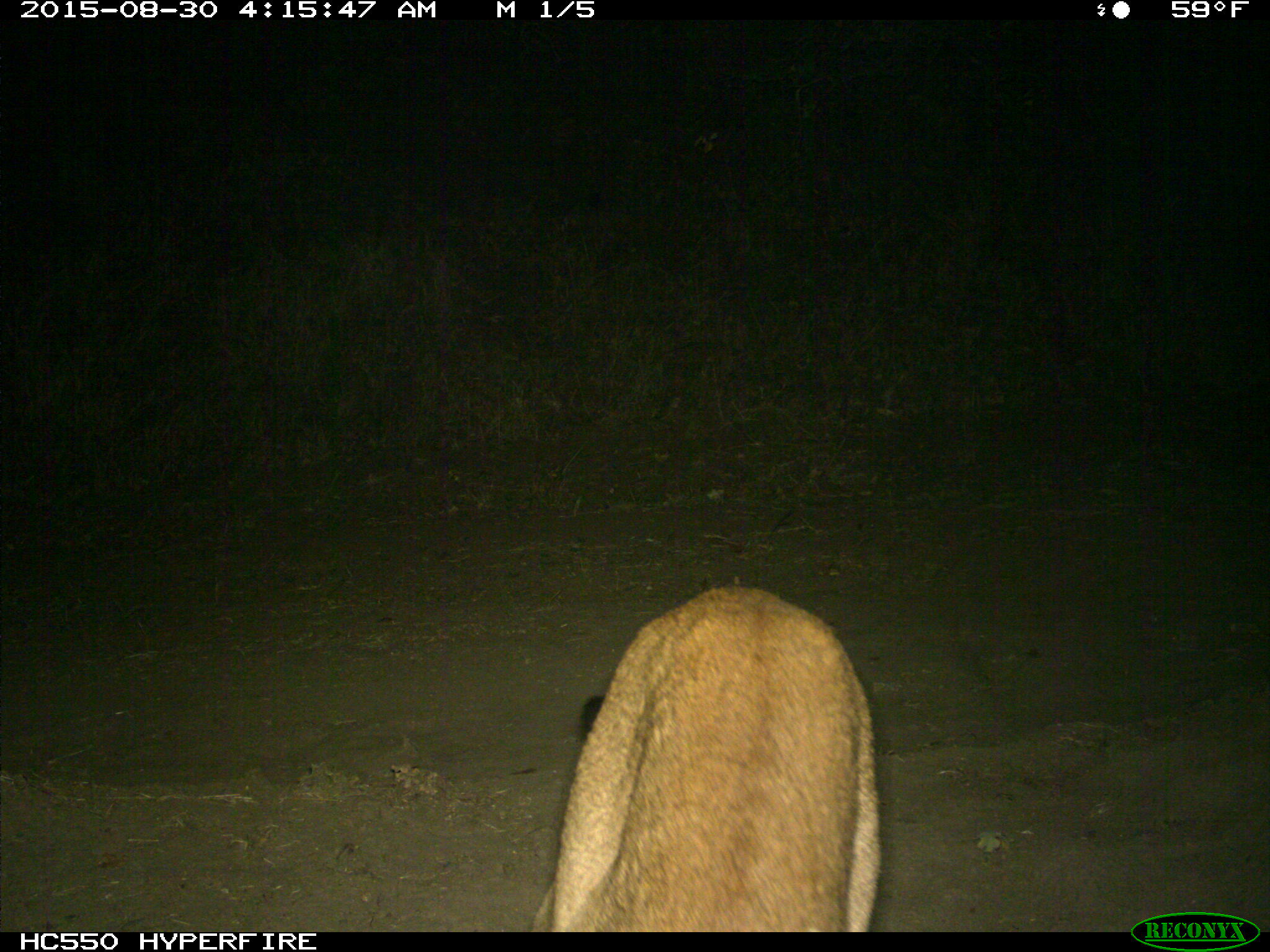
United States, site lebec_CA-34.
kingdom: Animalia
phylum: Chordata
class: Mammalia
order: Carnivora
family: Felidae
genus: Puma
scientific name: Puma concolor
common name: mountain lion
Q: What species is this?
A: Puma concolor (mountain lion).